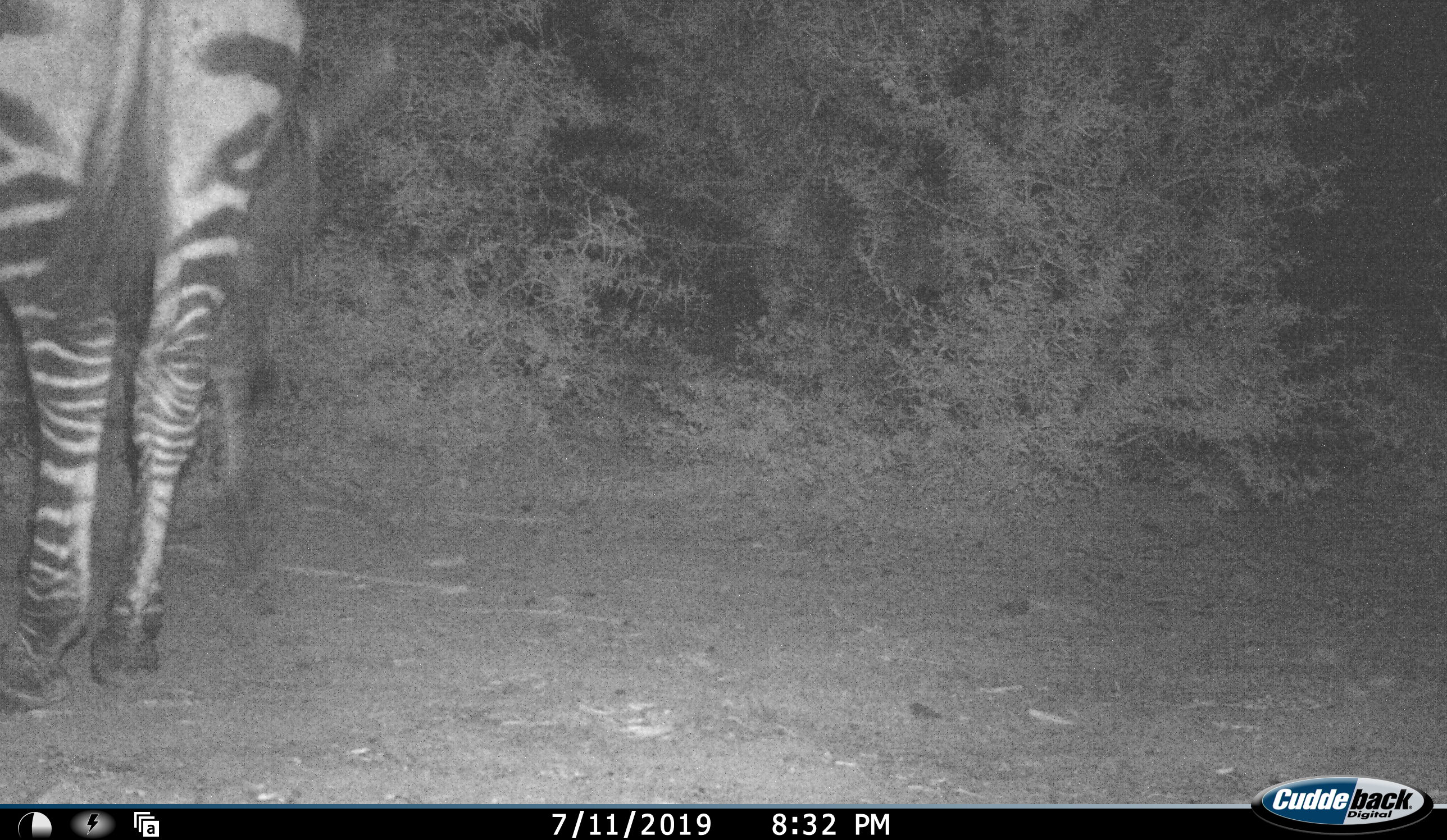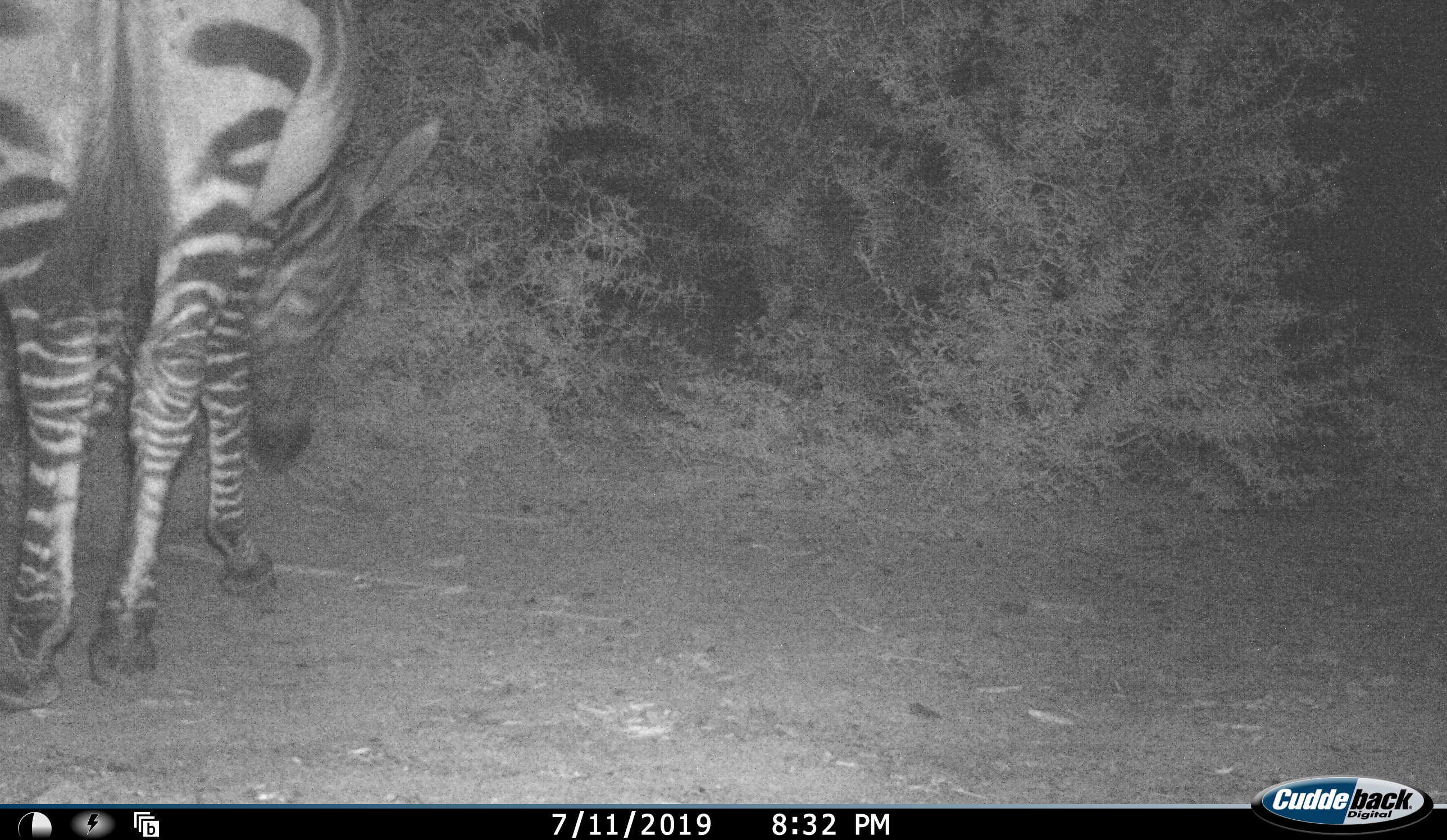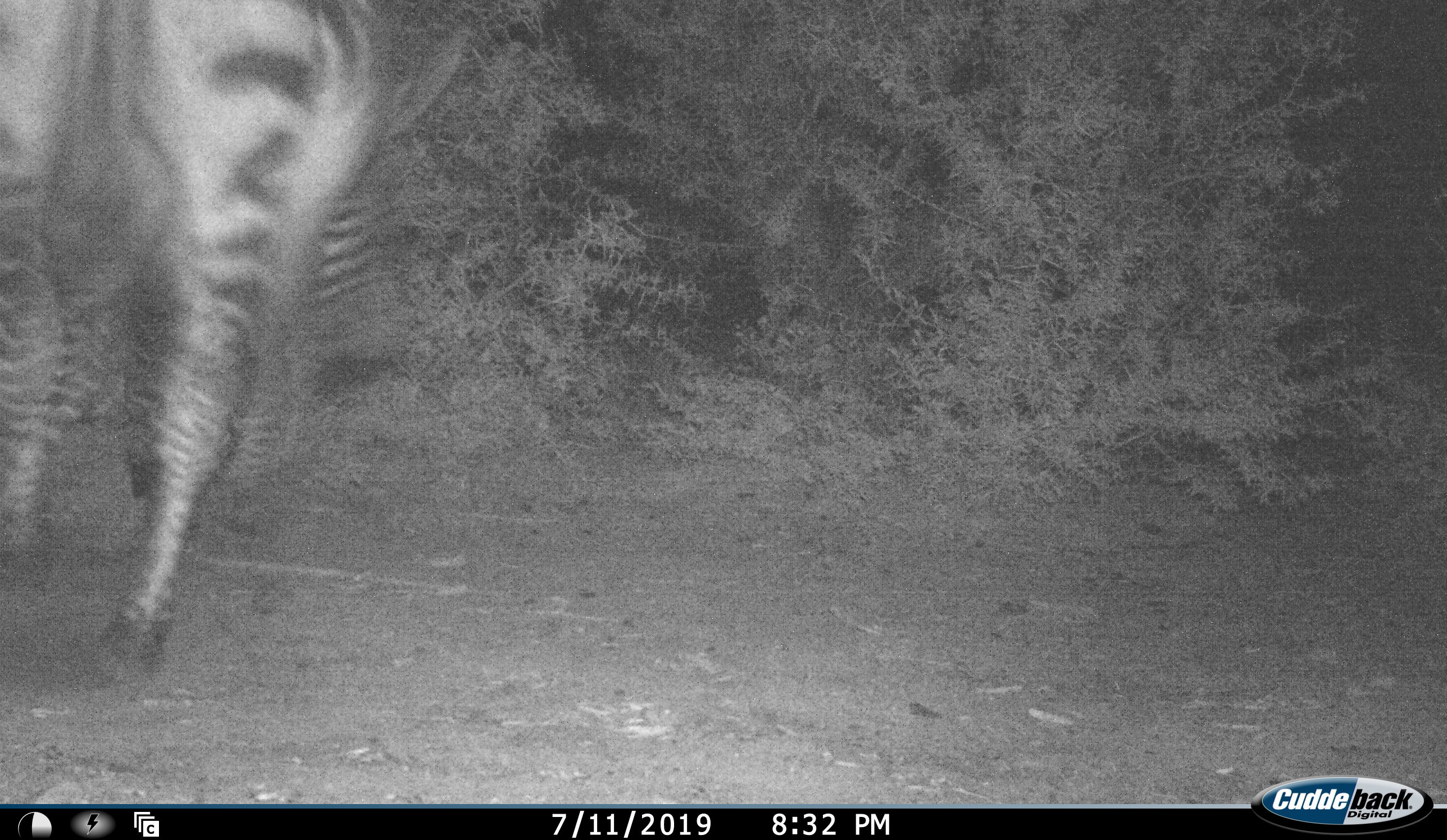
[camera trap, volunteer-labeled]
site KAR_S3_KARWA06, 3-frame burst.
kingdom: Animalia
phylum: Chordata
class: Mammalia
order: Perissodactyla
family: Equidae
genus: Equus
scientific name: Equus zebra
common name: mountain zebra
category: zebramountain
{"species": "zebramountain (mountain zebra) (Equus zebra)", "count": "1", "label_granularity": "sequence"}